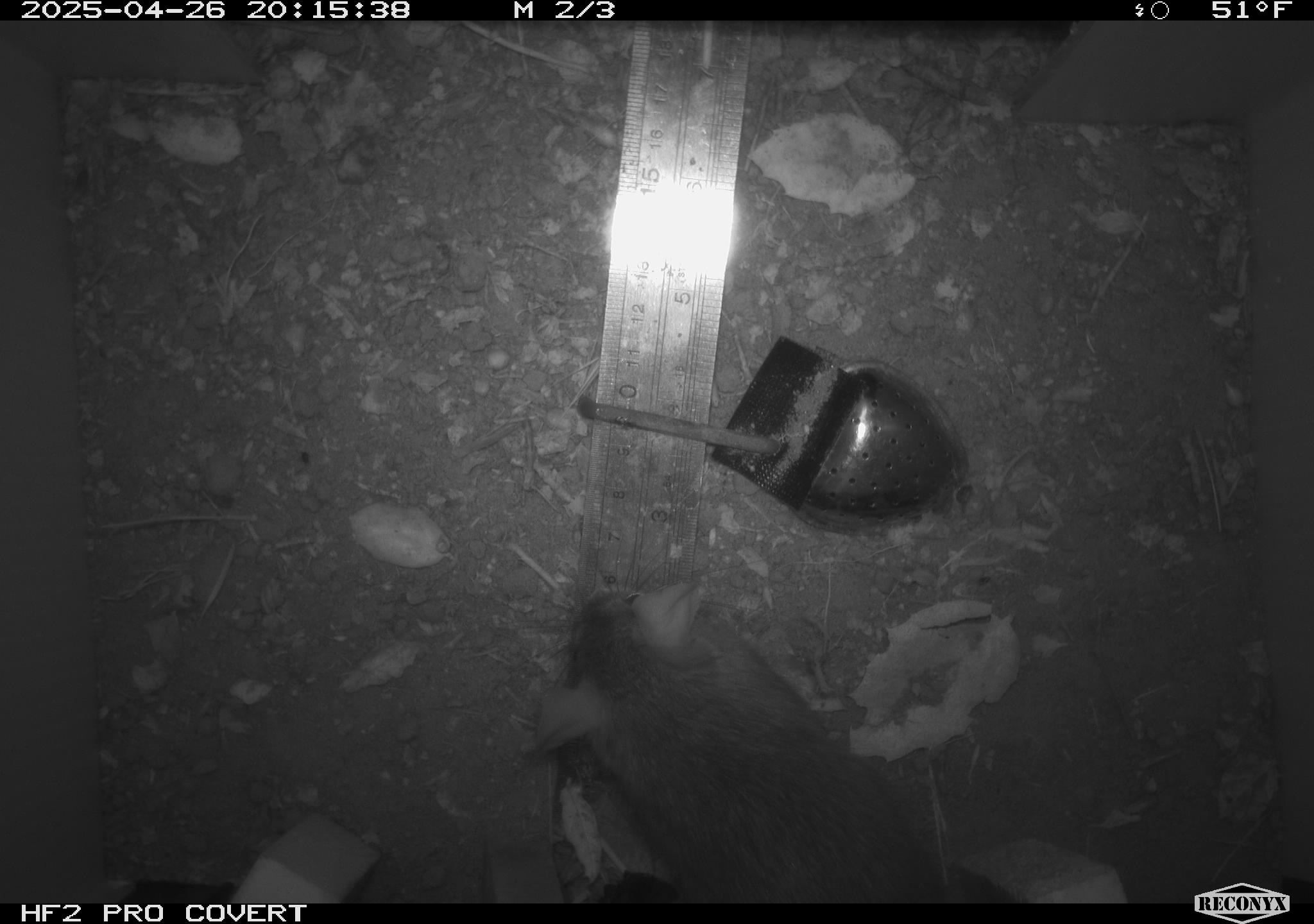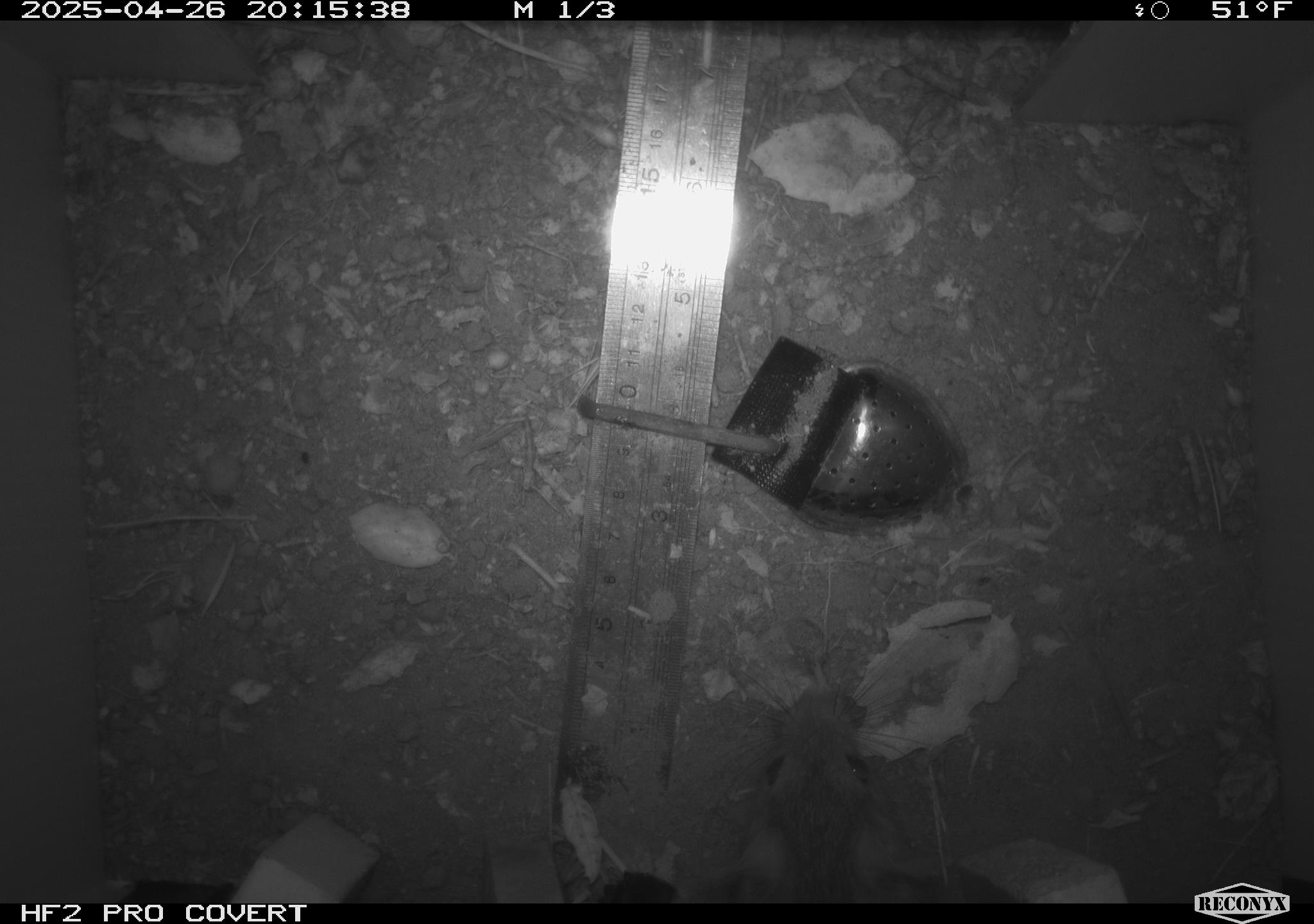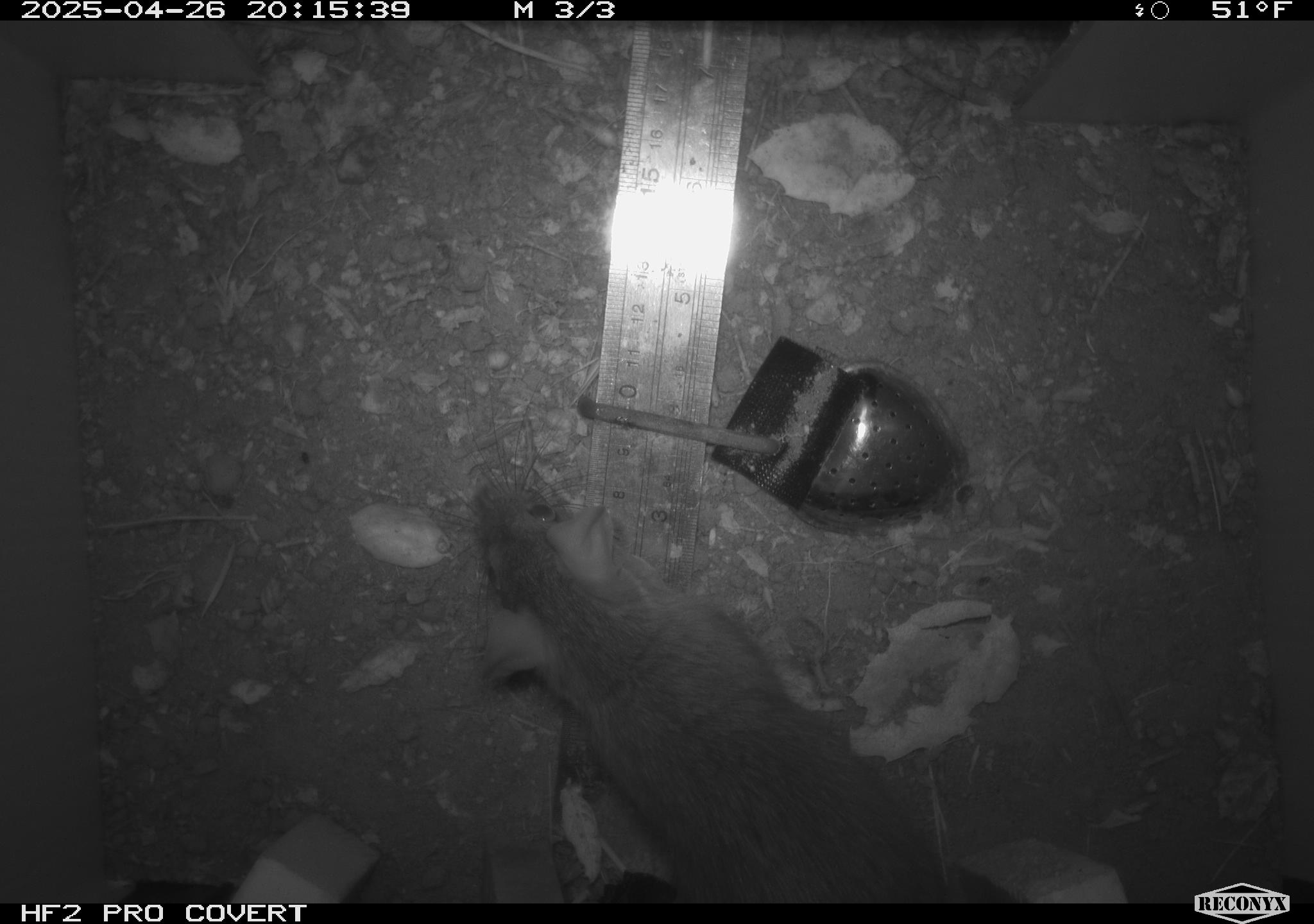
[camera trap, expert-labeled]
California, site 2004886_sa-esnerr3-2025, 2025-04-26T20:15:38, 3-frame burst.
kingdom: Animalia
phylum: Chordata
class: Mammalia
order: Rodentia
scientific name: Rodentia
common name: rodent